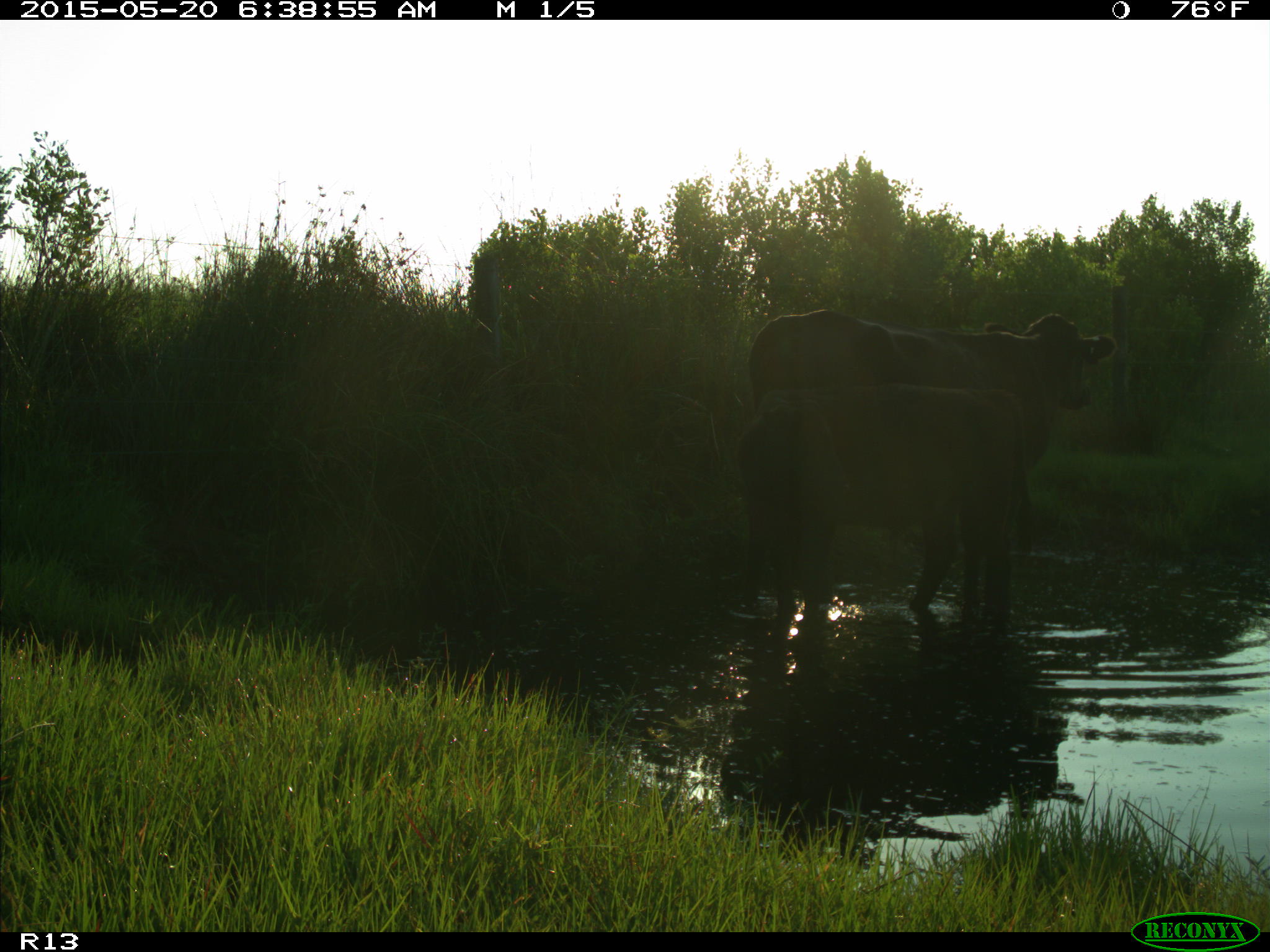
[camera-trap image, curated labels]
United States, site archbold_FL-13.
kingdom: Animalia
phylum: Chordata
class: Mammalia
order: Artiodactyla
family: Bovidae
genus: Bos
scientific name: Bos taurus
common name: domestic cow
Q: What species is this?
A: Bos taurus (domestic cow).